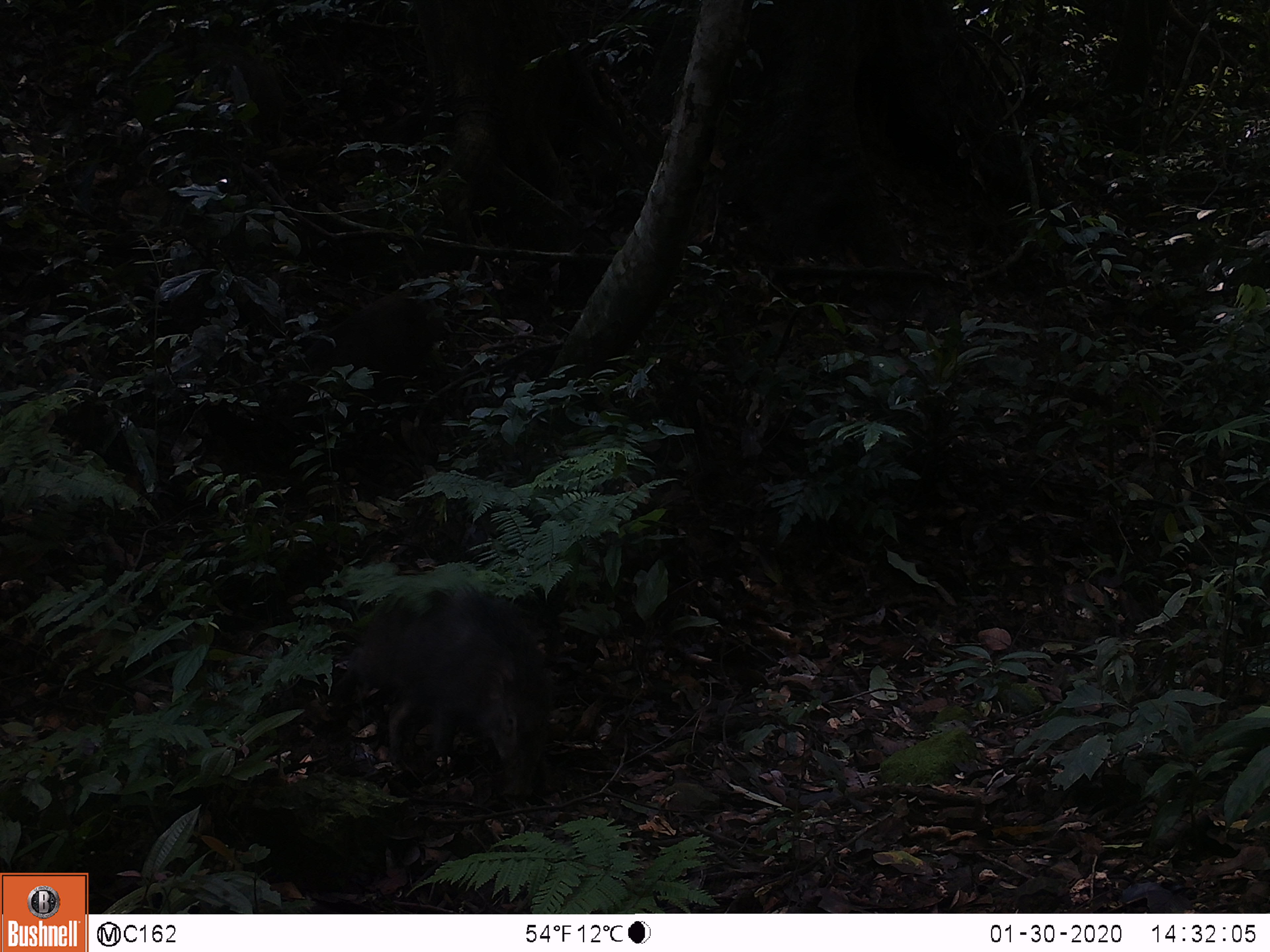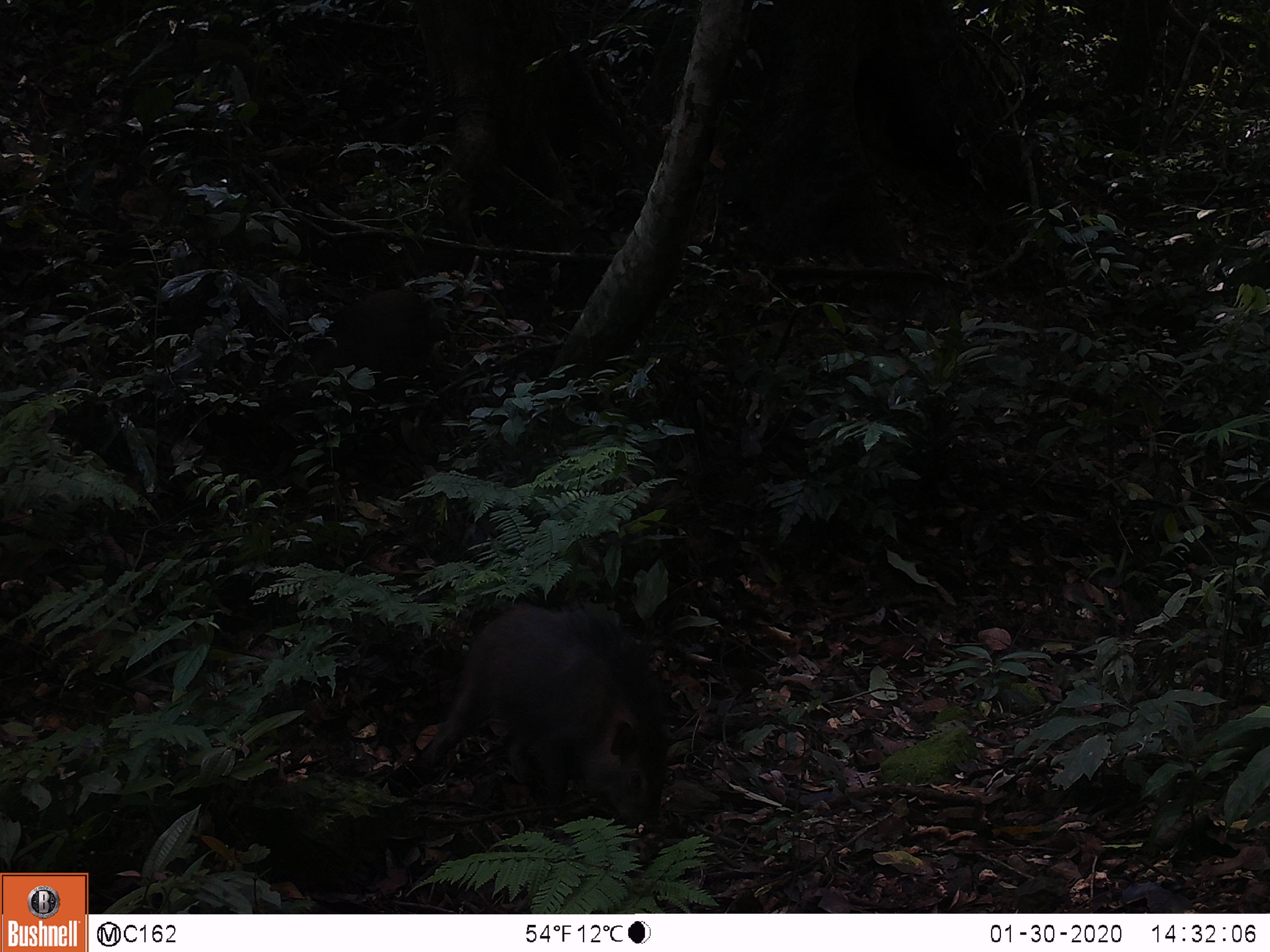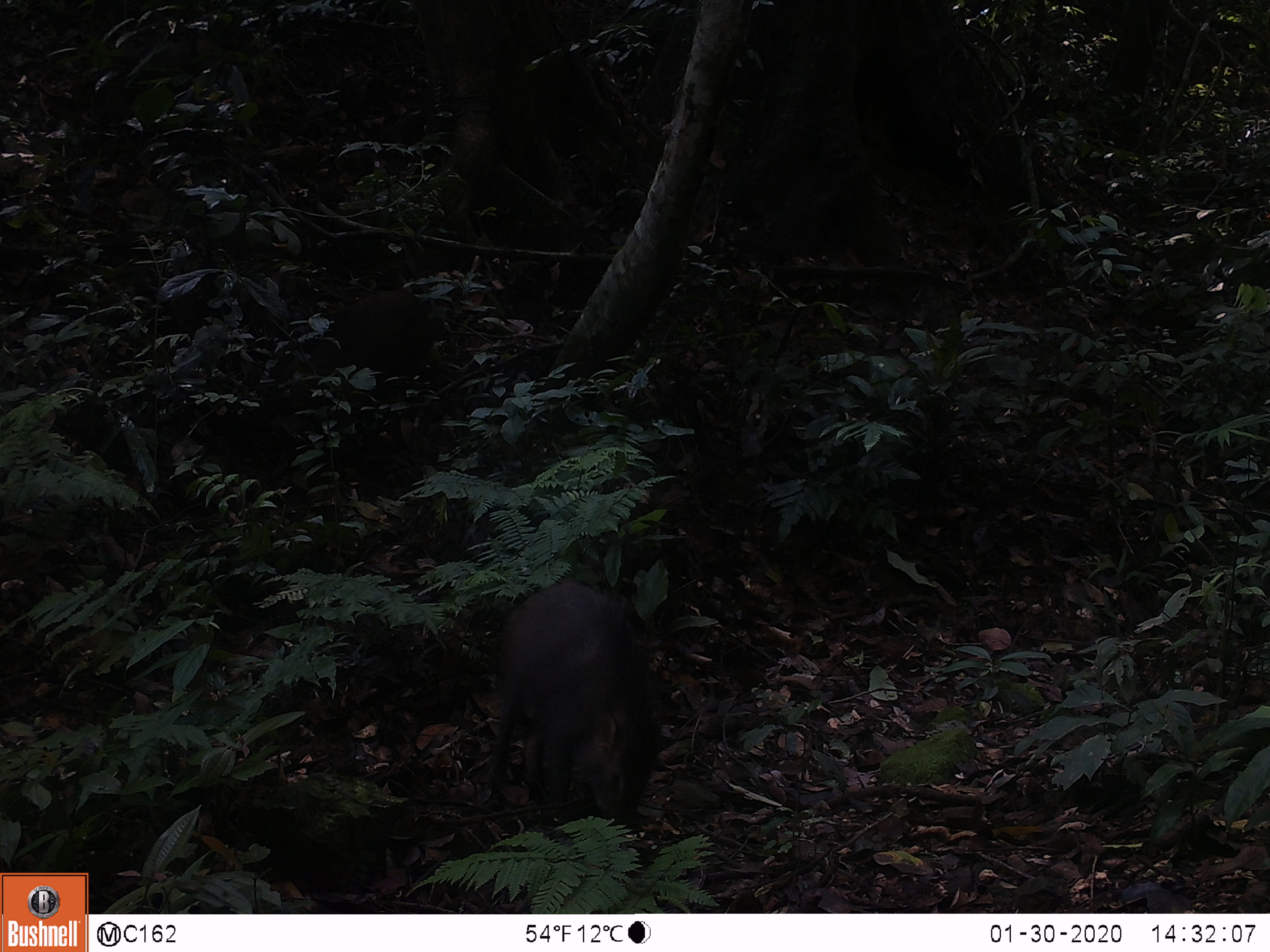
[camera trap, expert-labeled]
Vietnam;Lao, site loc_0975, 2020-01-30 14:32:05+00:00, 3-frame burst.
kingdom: Animalia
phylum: Chordata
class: Mammalia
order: Artiodactyla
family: Suidae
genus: Sus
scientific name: Sus scrofa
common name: eurasian wild pig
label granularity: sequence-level